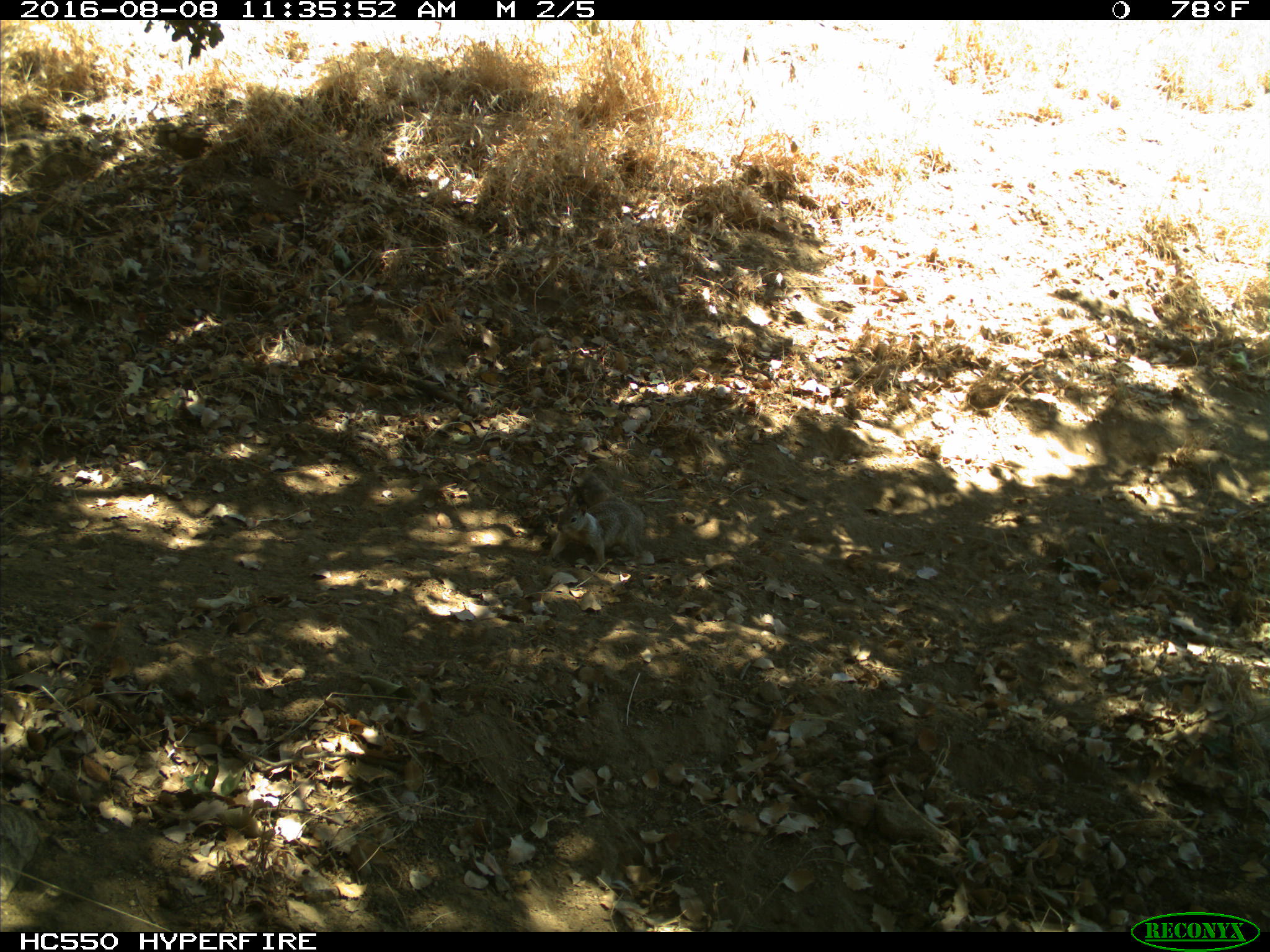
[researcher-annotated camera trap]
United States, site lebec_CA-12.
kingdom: Animalia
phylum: Chordata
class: Mammalia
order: Rodentia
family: Sciuridae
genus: Otospermophilus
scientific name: Otospermophilus beecheyi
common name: california ground squirrel